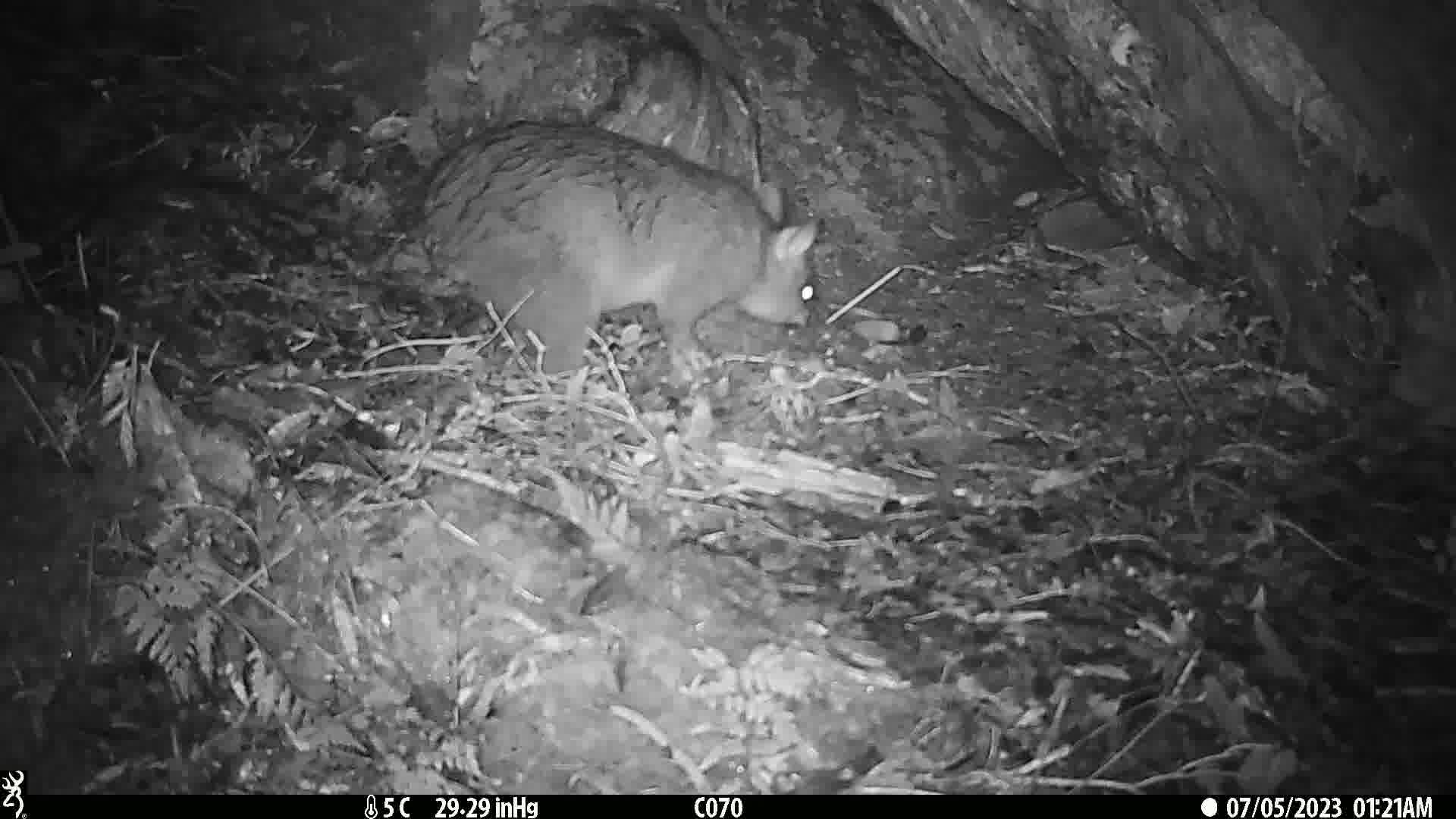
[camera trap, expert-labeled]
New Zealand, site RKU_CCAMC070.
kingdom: Animalia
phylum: Chordata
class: Mammalia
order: Diprotodontia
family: Phalangeridae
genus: Trichosurus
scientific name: Trichosurus vulpecula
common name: common brushtail possum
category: possum